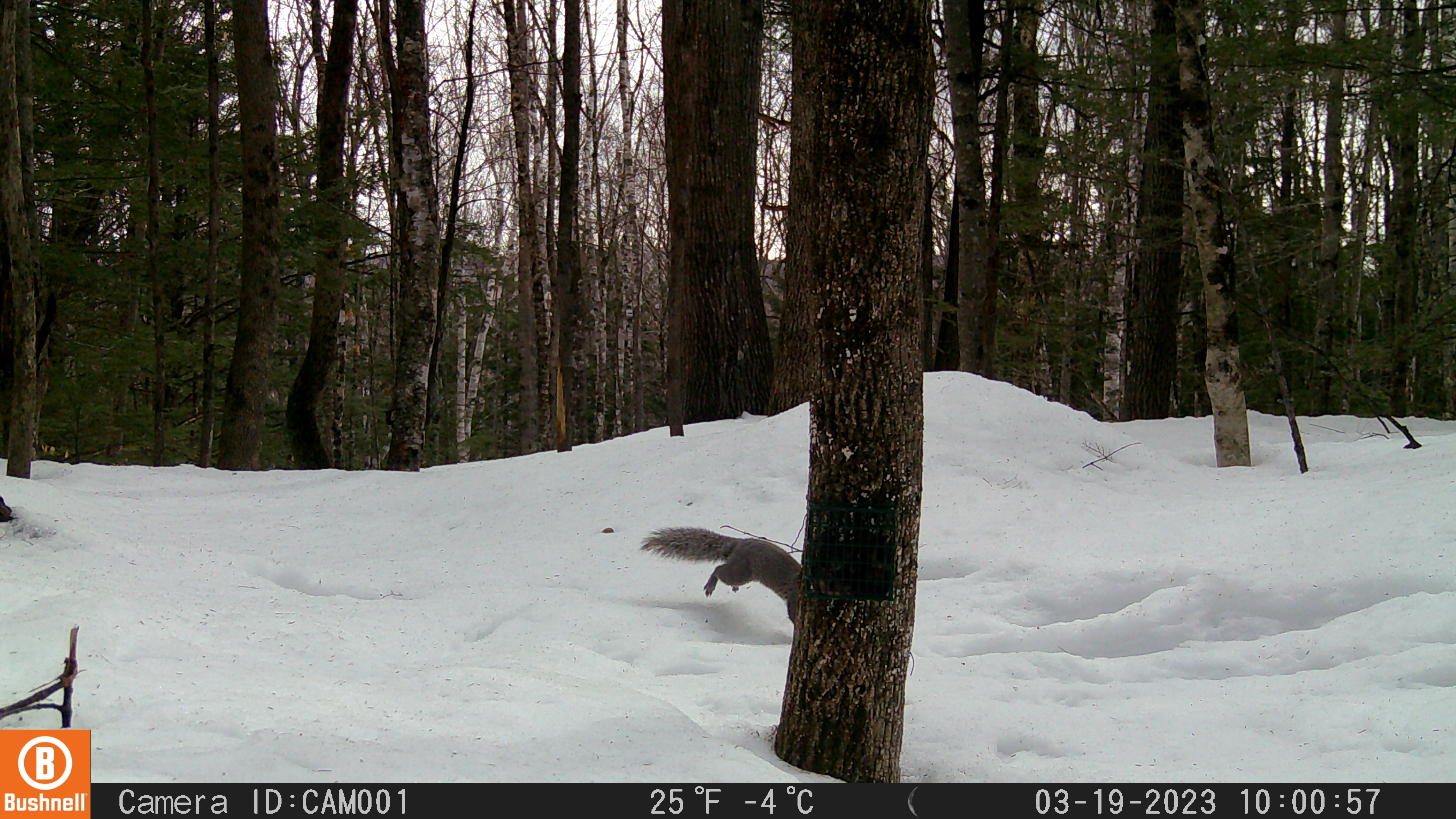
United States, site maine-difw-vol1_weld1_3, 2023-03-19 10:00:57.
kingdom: Animalia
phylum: Chordata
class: Mammalia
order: Rodentia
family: Sciuridae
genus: Sciurus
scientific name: Sciurus carolinensis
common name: gray squirrel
Gray squirrel (Sciurus carolinensis).